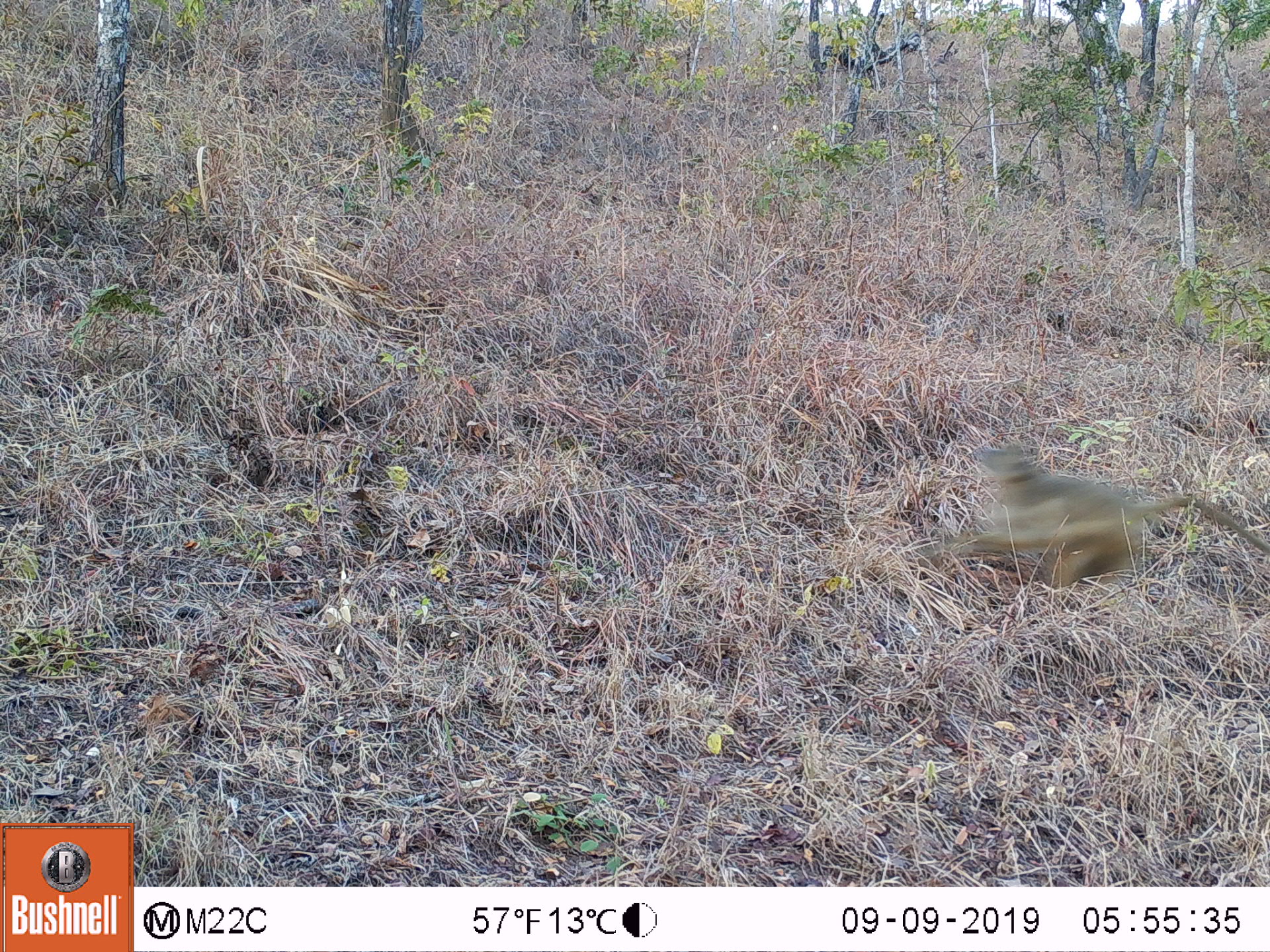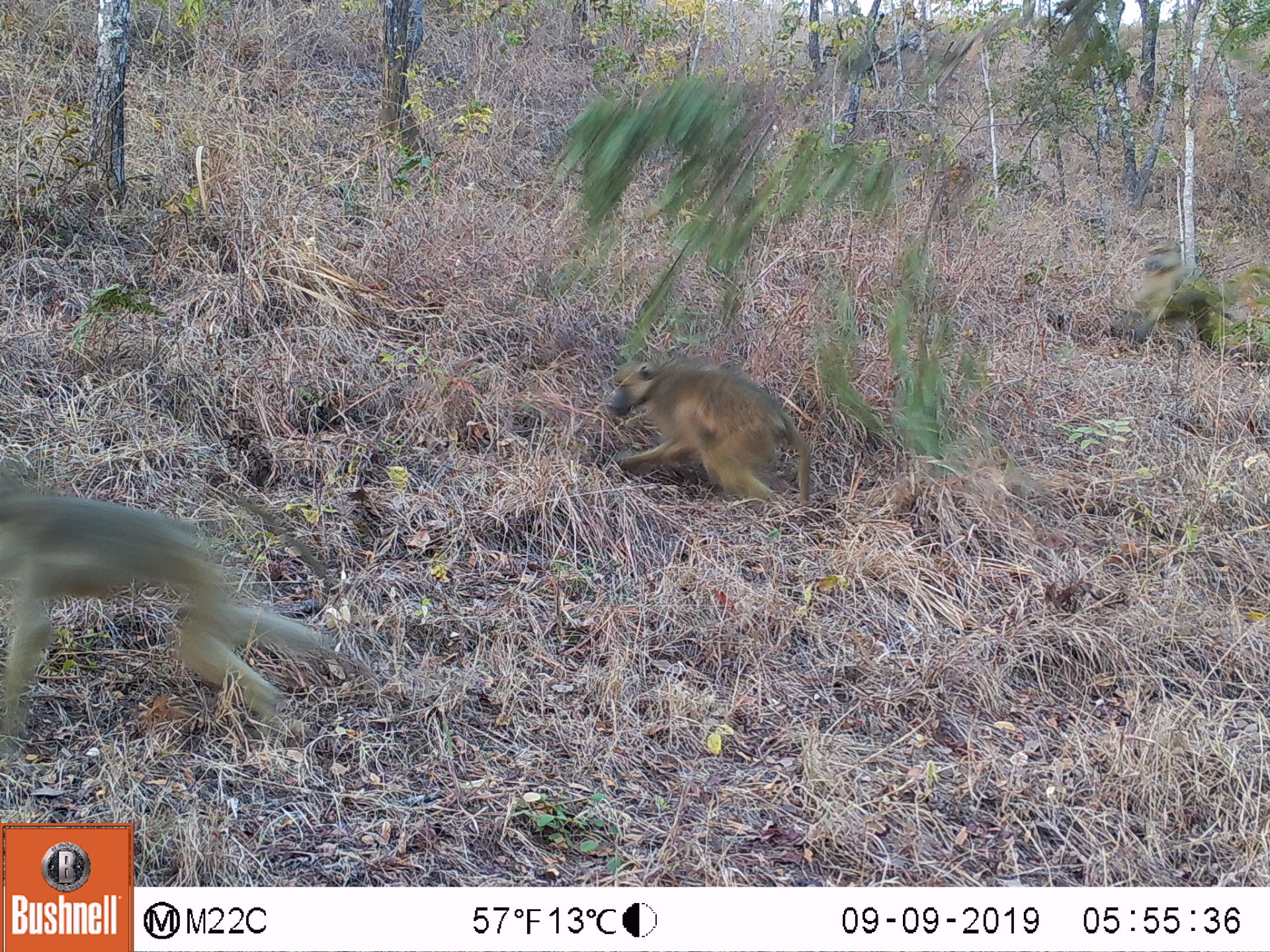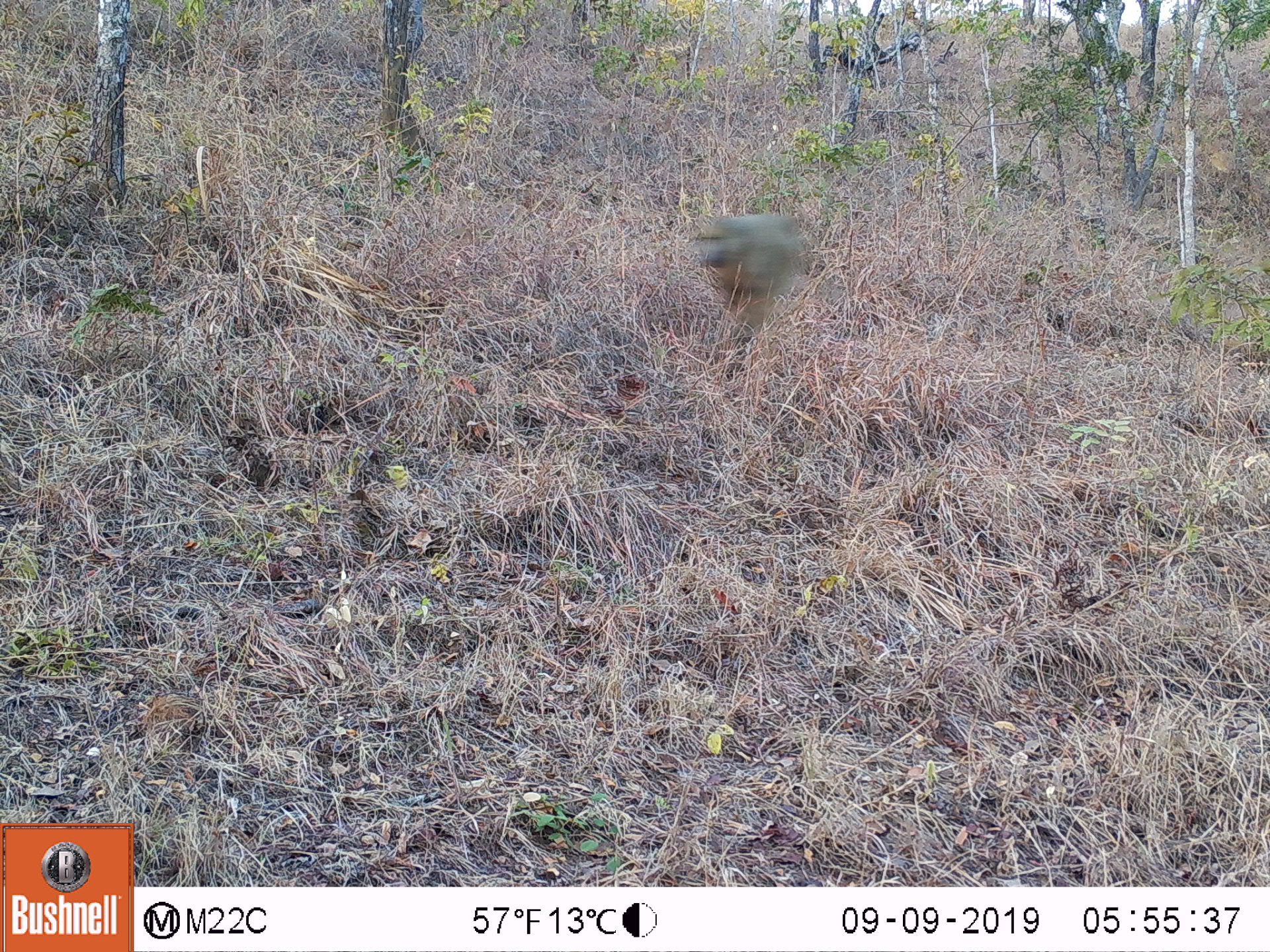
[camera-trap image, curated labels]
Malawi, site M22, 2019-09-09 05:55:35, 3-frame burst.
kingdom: Animalia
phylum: Chordata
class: Mammalia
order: Primates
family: Cercopithecidae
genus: Papio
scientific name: Papio cynocephalus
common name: yellow baboon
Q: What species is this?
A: Yellow baboon (Papio cynocephalus).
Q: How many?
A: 1.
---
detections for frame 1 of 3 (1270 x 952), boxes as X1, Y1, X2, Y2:
yellow baboon: 952, 444, 1260, 590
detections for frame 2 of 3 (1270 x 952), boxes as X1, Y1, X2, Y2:
yellow baboon: 0, 455, 343, 732; 606, 356, 811, 507; 1104, 237, 1216, 349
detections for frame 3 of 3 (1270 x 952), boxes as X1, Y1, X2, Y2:
yellow baboon: 698, 215, 801, 356